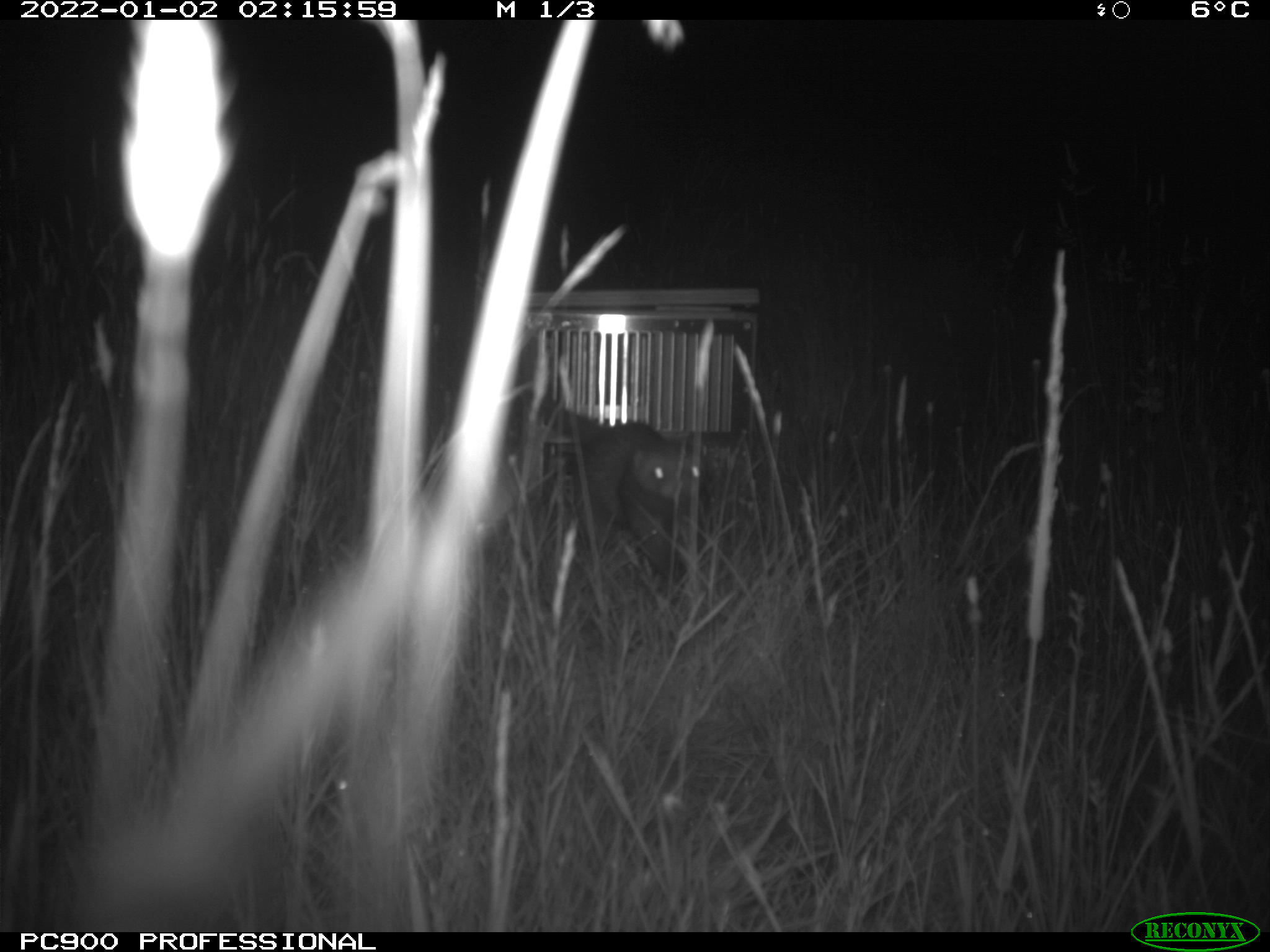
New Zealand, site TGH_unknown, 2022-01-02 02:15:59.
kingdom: Animalia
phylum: Chordata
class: Mammalia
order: Carnivora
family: Mustelidae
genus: Mustela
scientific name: Mustela furo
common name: ferret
Ferret (Mustela furo).